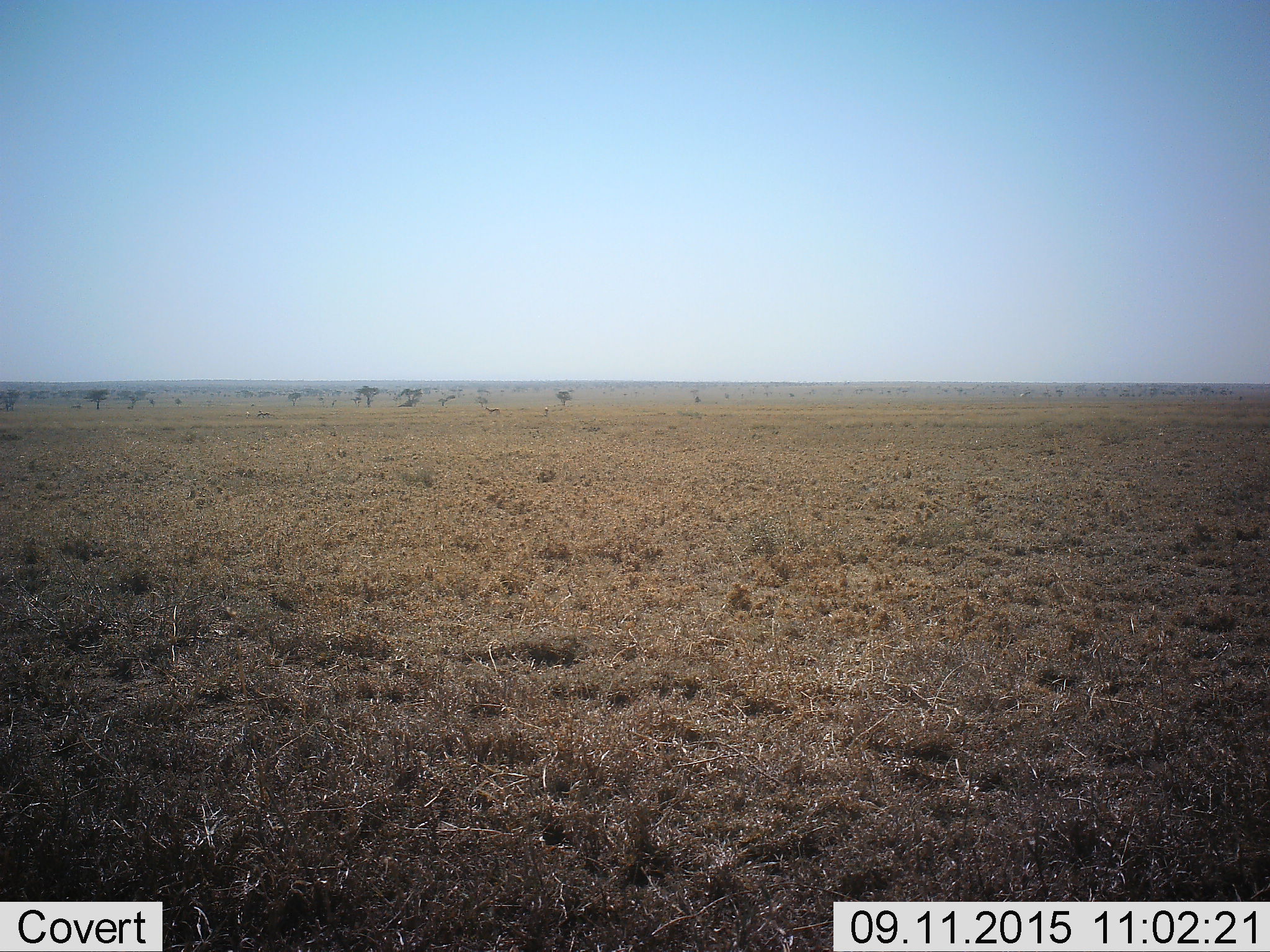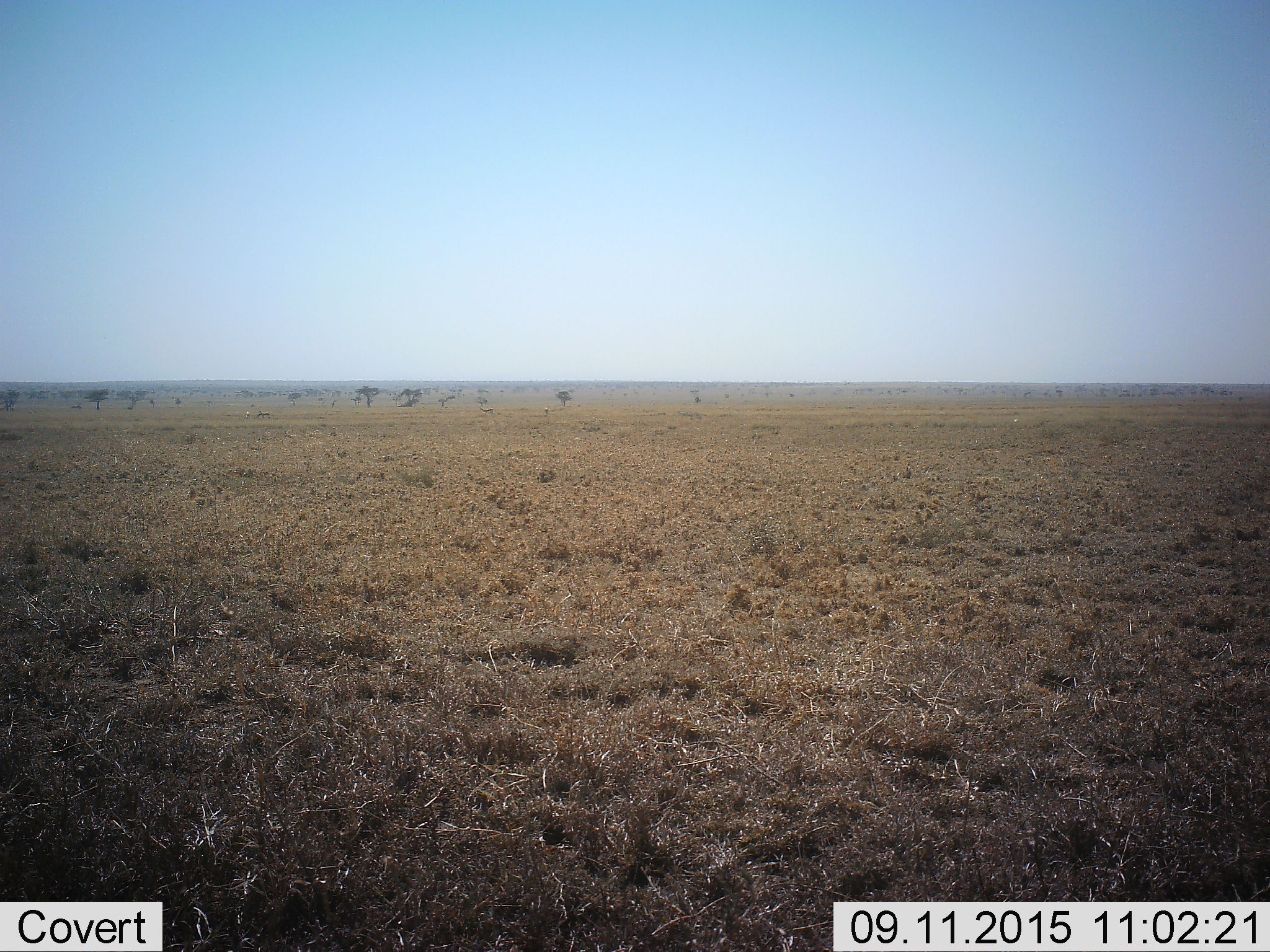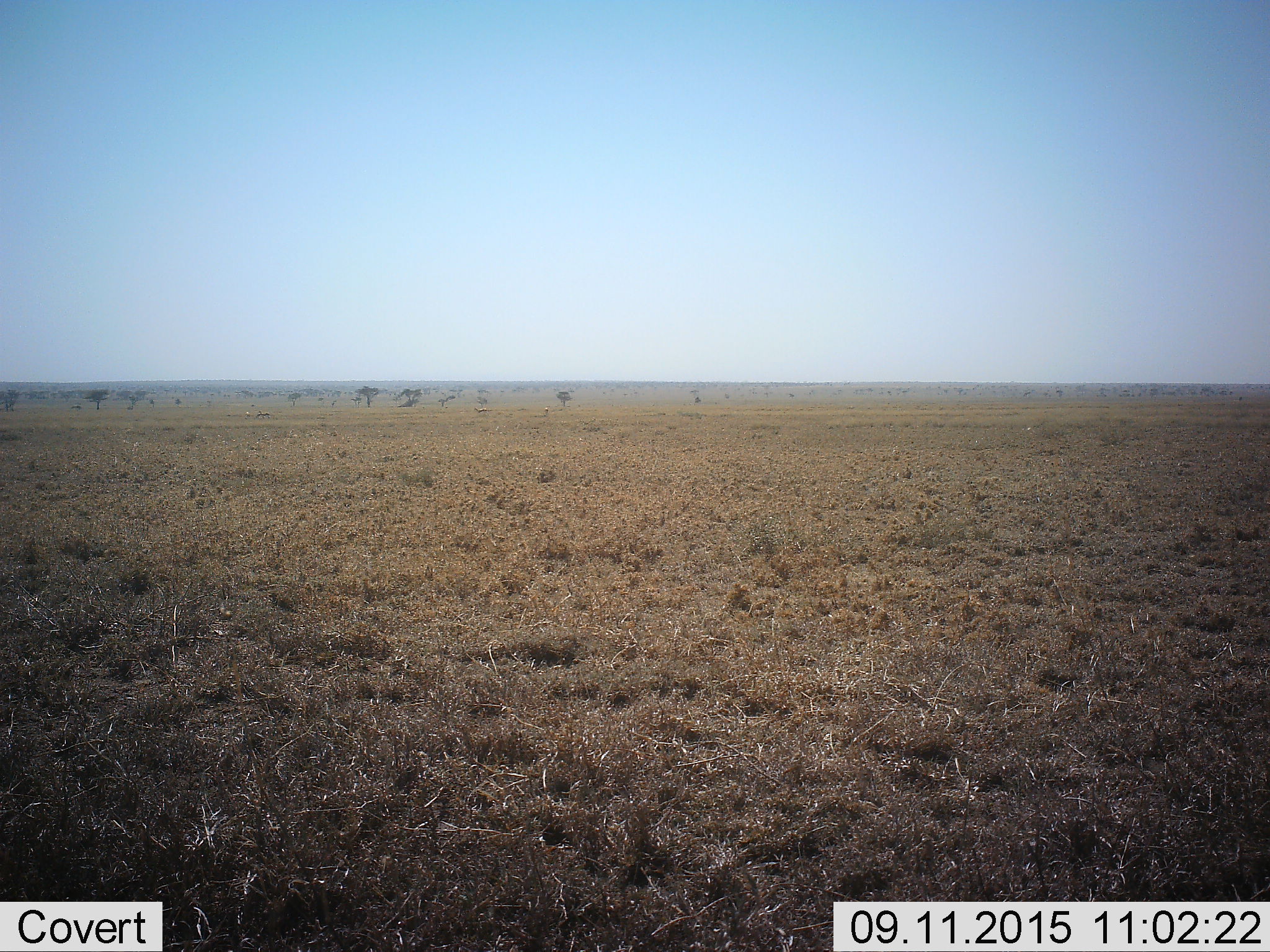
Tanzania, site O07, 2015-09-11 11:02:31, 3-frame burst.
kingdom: Animalia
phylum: Chordata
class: Mammalia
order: Artiodactyla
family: Bovidae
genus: Eudorcas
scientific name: Eudorcas thomsonii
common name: thomson's gazelle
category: gazellethomsons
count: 4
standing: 80%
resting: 0%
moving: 100%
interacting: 0%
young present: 0%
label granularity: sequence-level